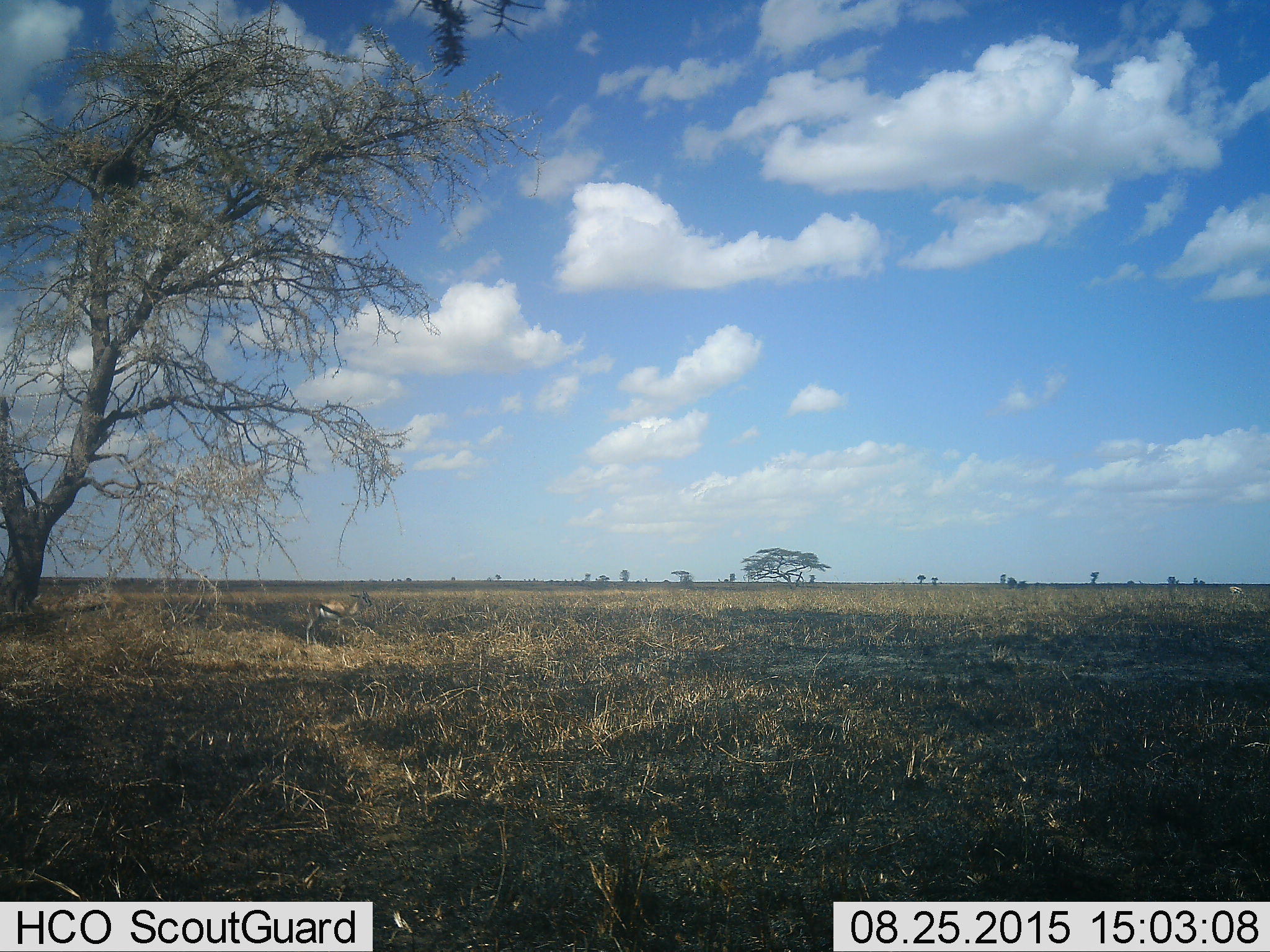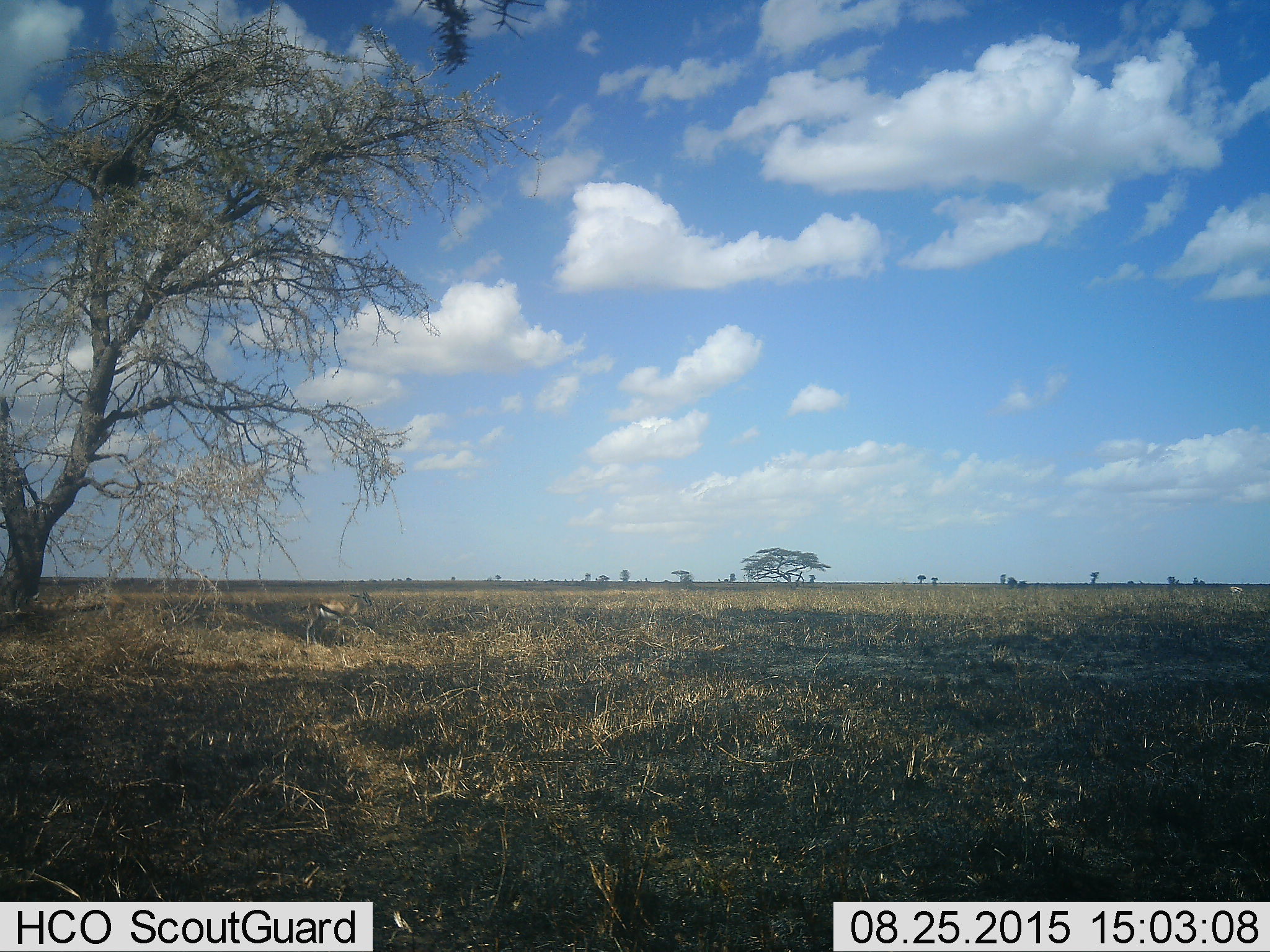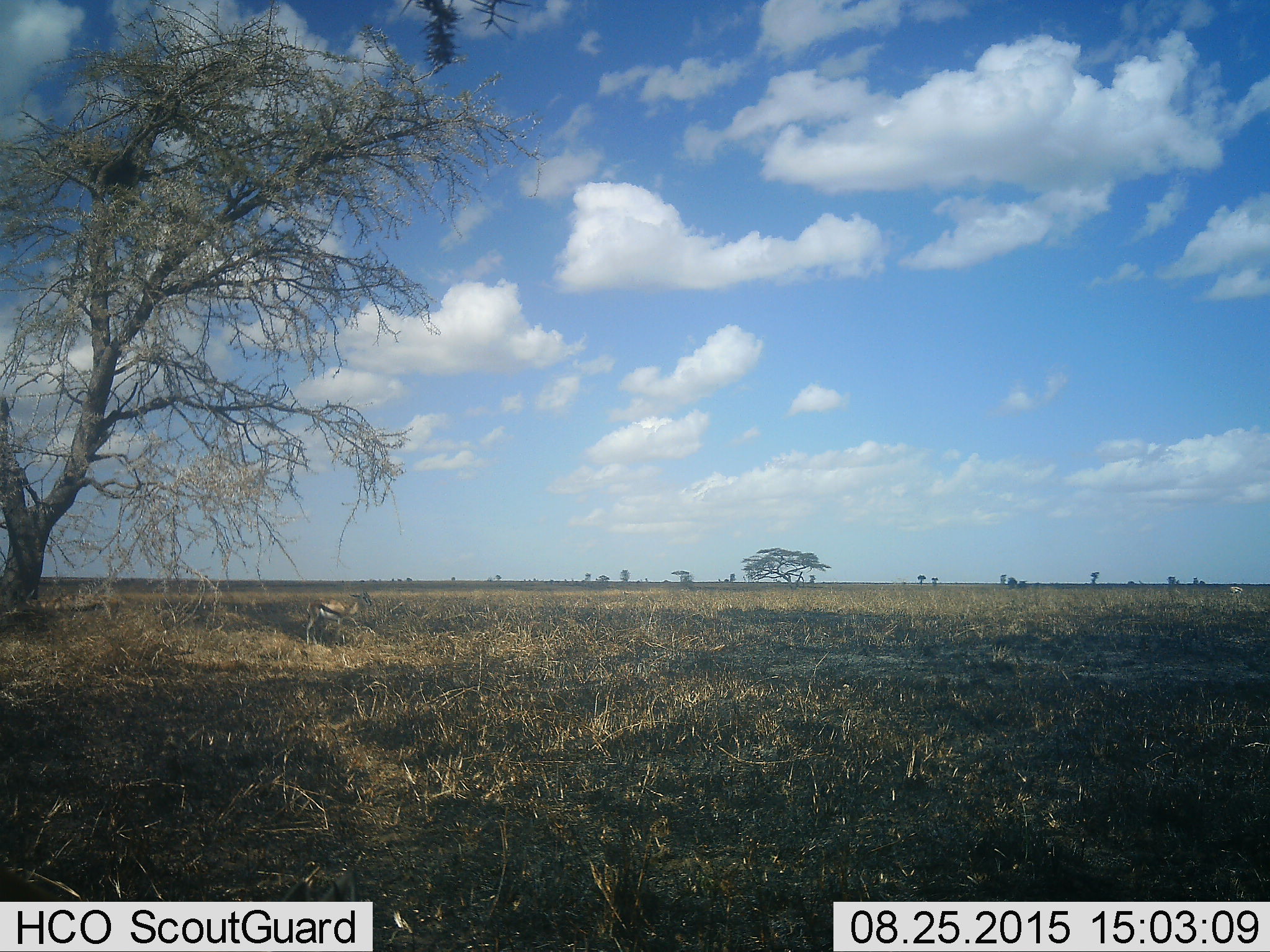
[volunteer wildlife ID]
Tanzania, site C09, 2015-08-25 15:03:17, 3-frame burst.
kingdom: Animalia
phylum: Chordata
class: Mammalia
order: Artiodactyla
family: Bovidae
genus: Eudorcas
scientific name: Eudorcas thomsonii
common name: thomson's gazelle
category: gazellethomsons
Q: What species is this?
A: Gazellethomsons (thomson's gazelle) (Eudorcas thomsonii).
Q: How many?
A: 1.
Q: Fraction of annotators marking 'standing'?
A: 87%.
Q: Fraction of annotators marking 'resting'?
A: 0%.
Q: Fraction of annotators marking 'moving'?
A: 27%.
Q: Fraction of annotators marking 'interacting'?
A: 7%.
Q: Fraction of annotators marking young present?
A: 20%.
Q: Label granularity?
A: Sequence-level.